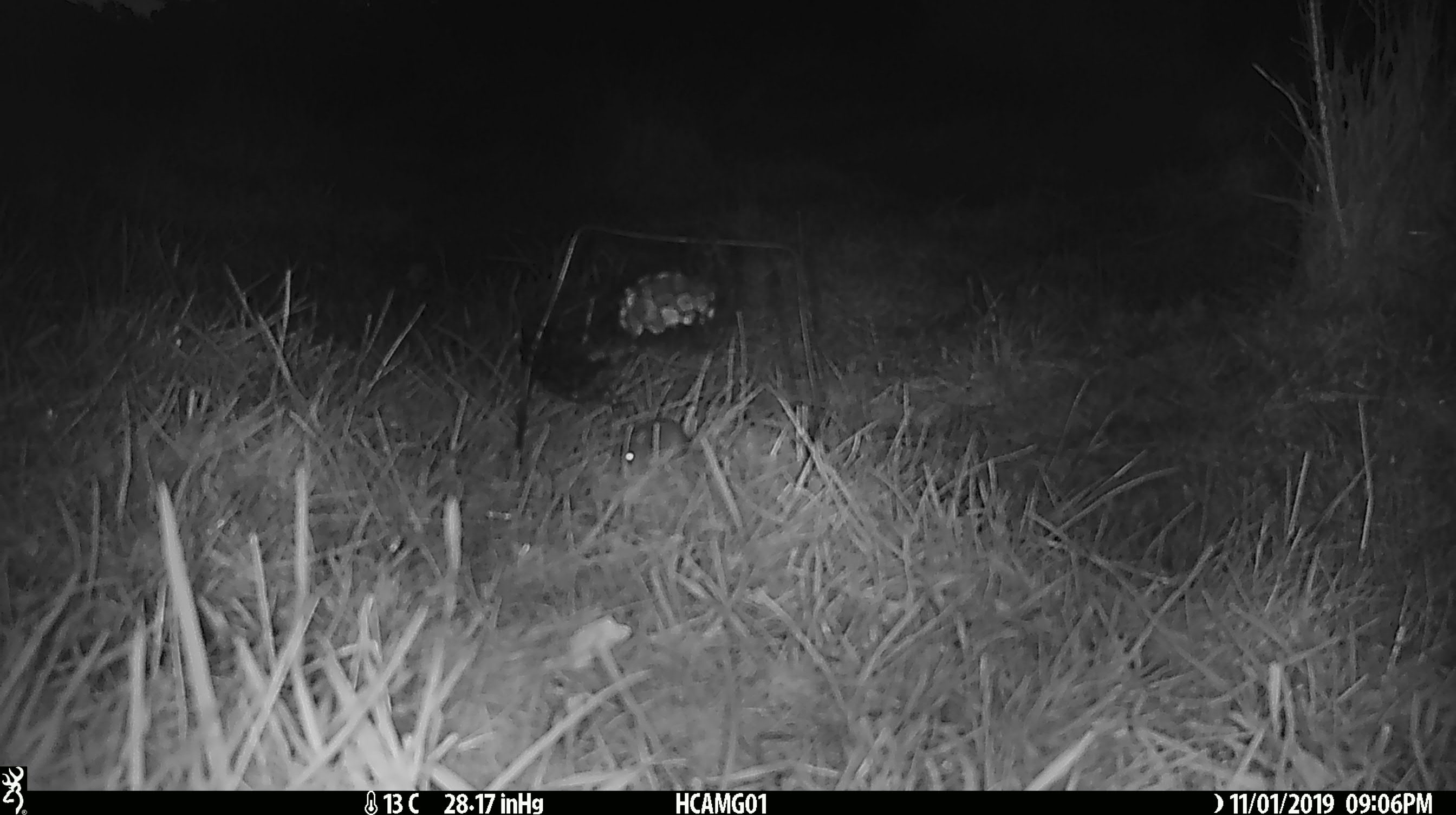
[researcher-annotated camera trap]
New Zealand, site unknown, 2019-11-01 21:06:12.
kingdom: Animalia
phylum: Chordata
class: Mammalia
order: Rodentia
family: Muridae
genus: Mus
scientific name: Mus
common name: mouse